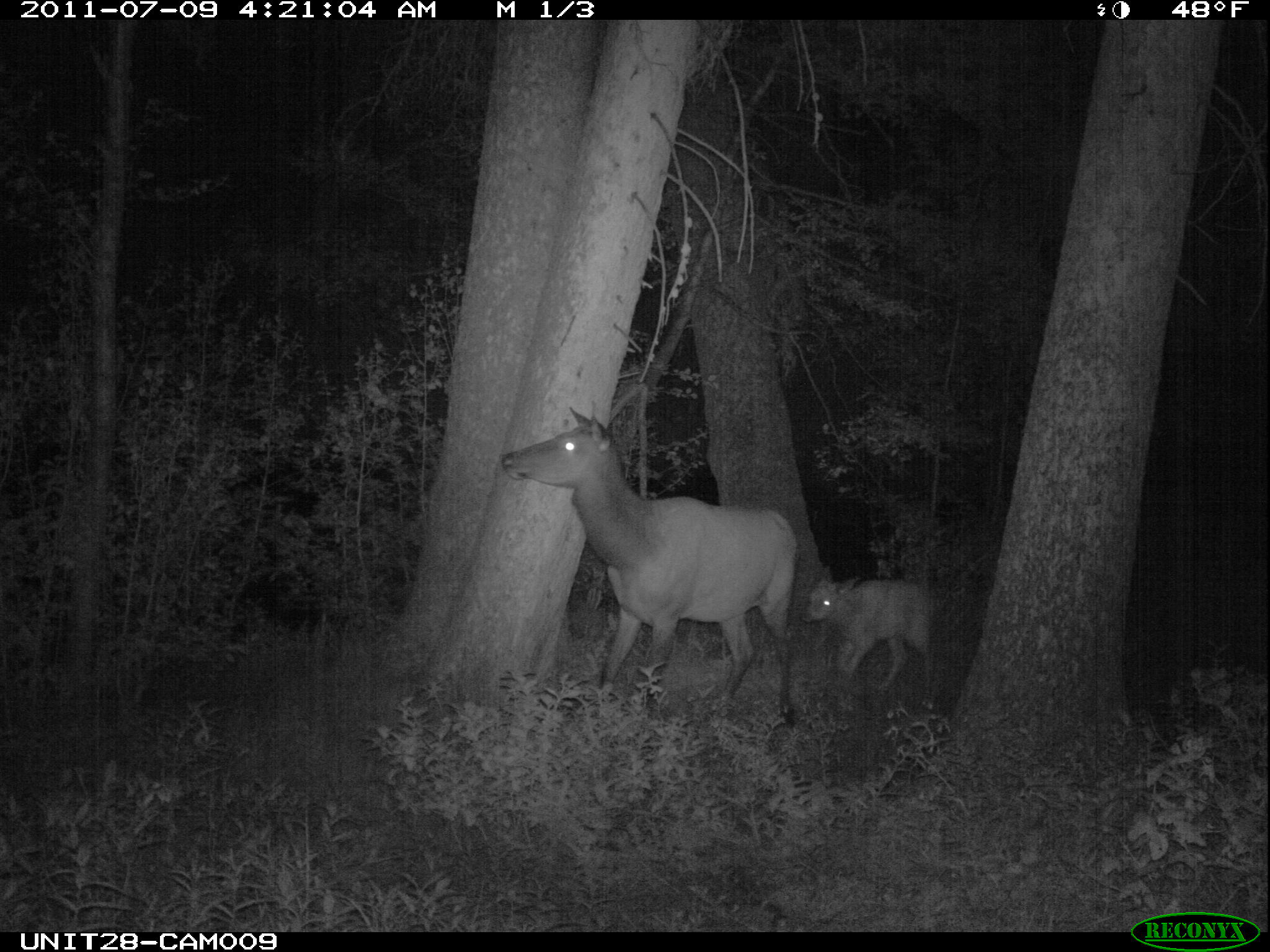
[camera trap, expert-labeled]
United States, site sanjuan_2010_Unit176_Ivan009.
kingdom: Animalia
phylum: Chordata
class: Mammalia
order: Artiodactyla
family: Cervidae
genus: Cervus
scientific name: Cervus elaphus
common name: red deer